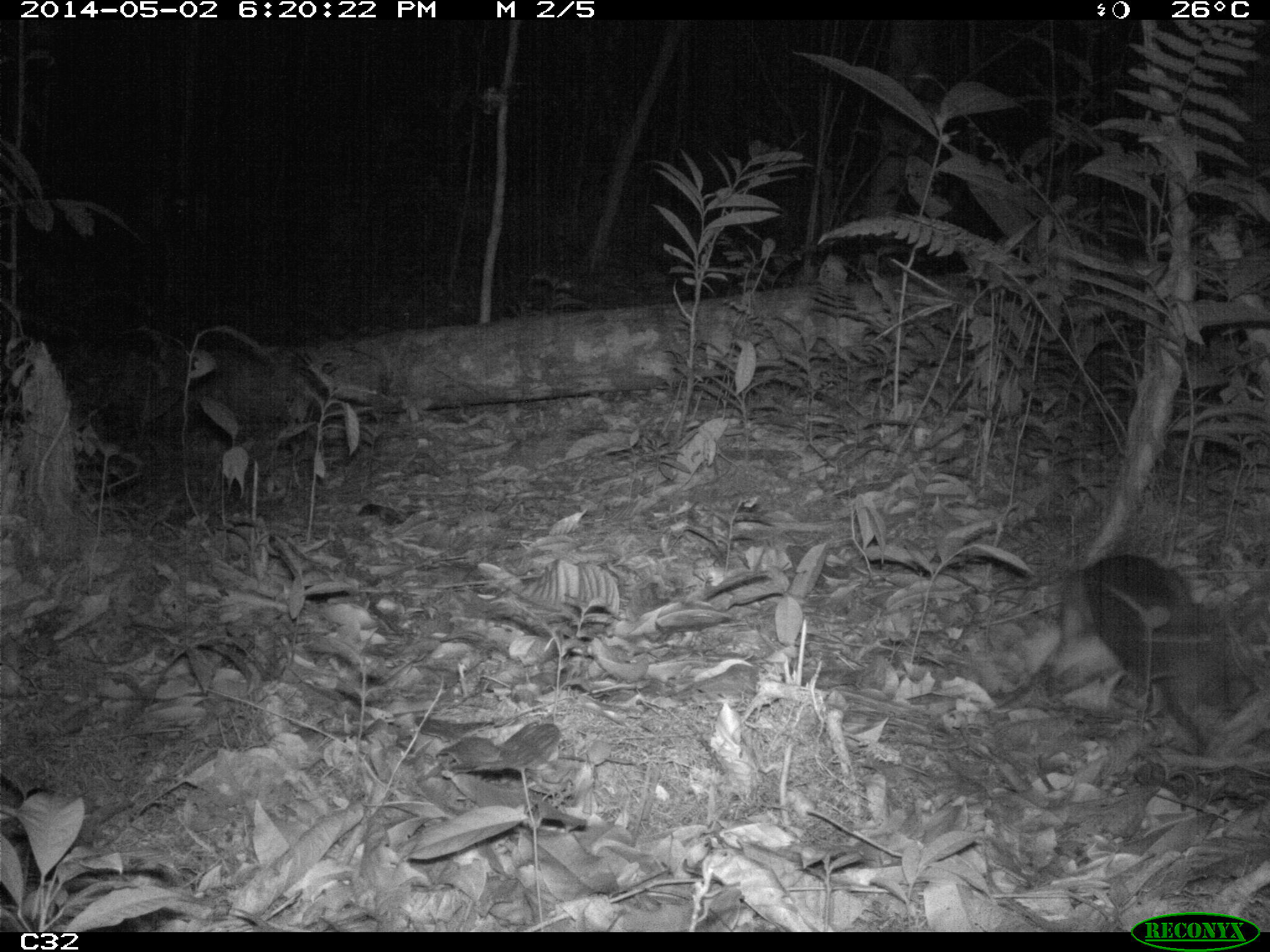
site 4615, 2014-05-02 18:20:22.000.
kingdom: Animalia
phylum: Chordata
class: Mammalia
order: Rodentia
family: Dasyproctidae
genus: Myoprocta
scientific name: Myoprocta pratti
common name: green acouchi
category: myoprocta pratii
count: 2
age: adult